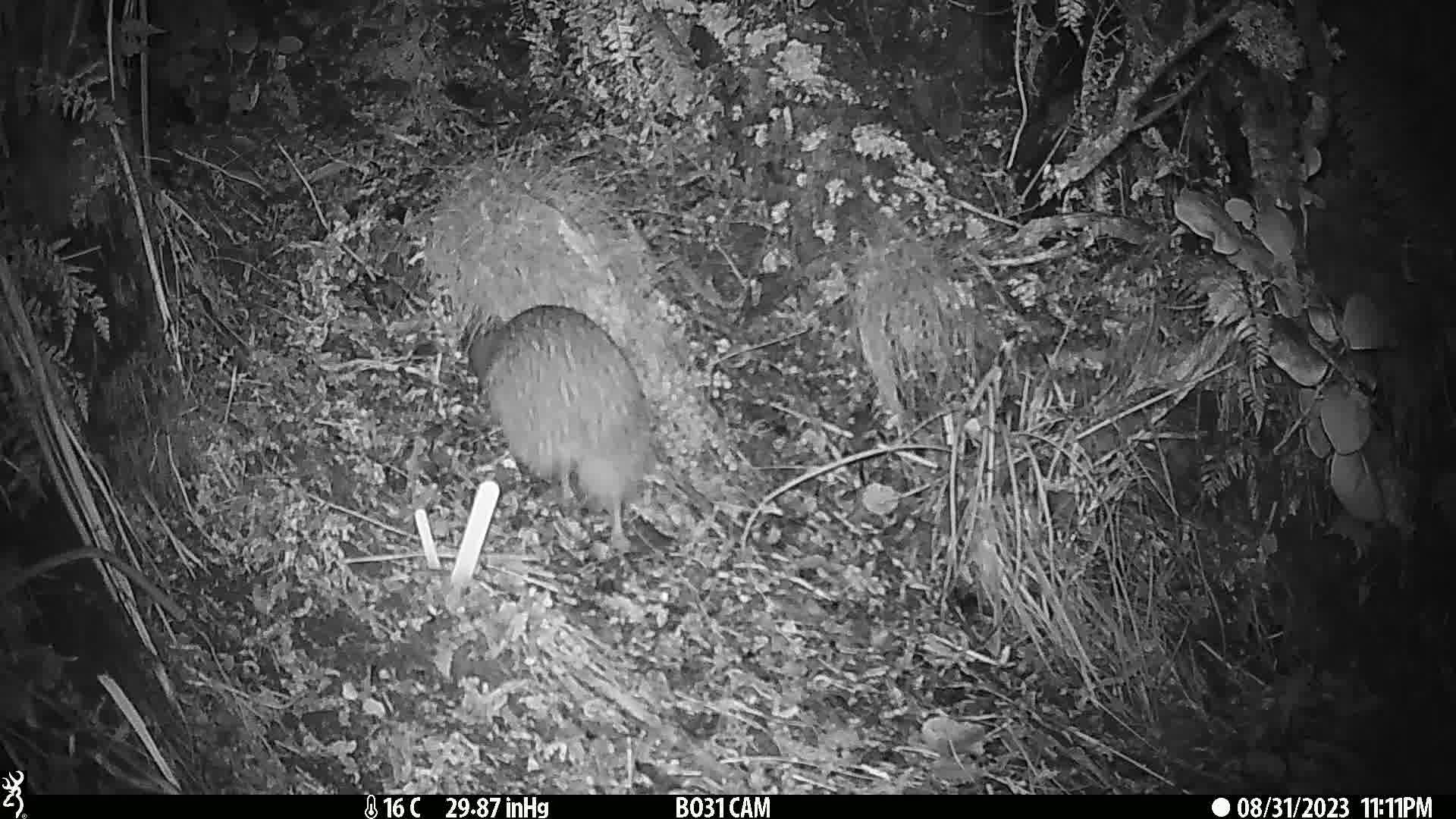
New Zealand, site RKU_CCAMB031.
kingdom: Animalia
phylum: Chordata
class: Aves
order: Apterygiformes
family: Apterygidae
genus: Apteryx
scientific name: Apteryx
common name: kiwi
Kiwi (Apteryx).